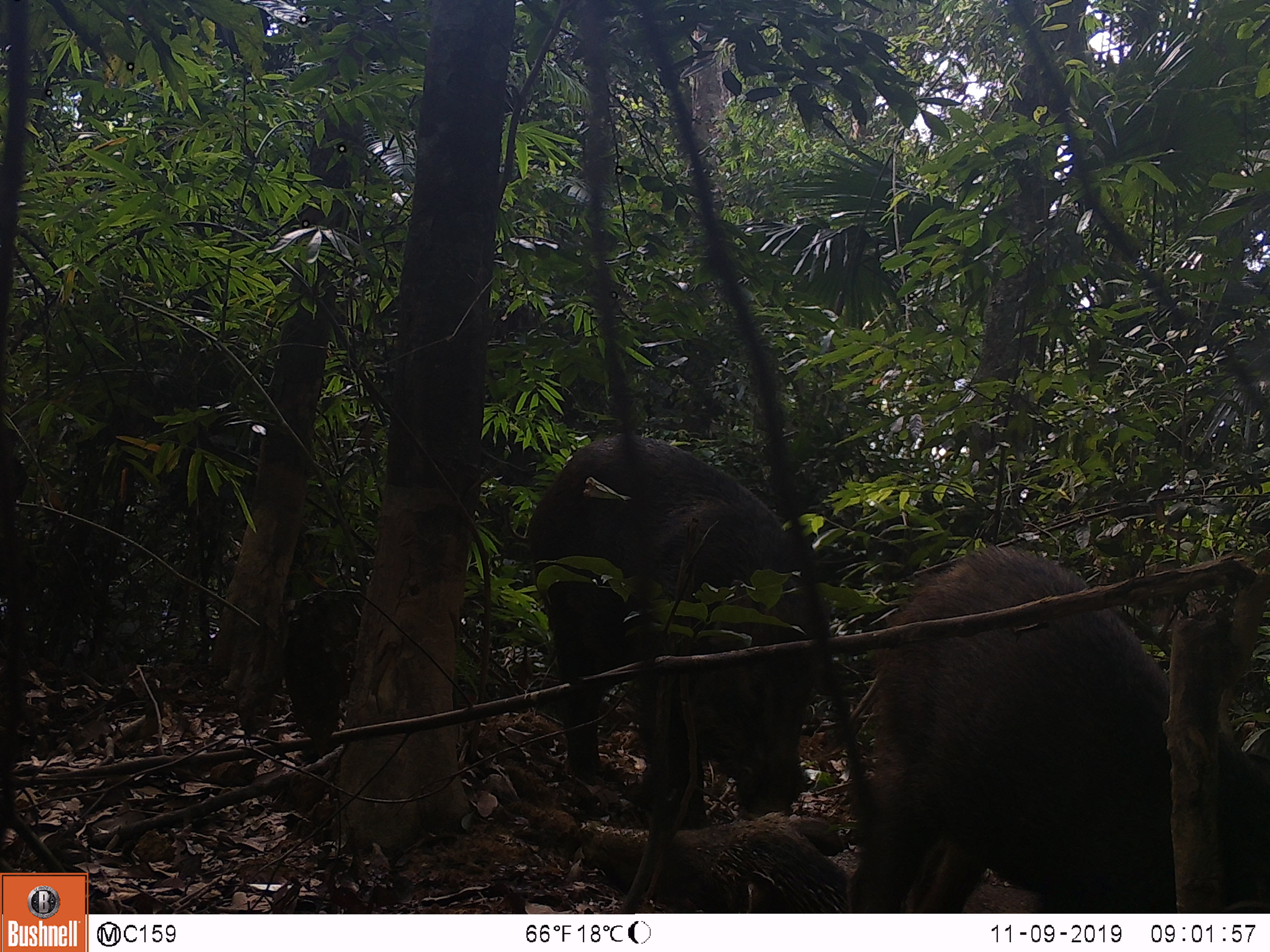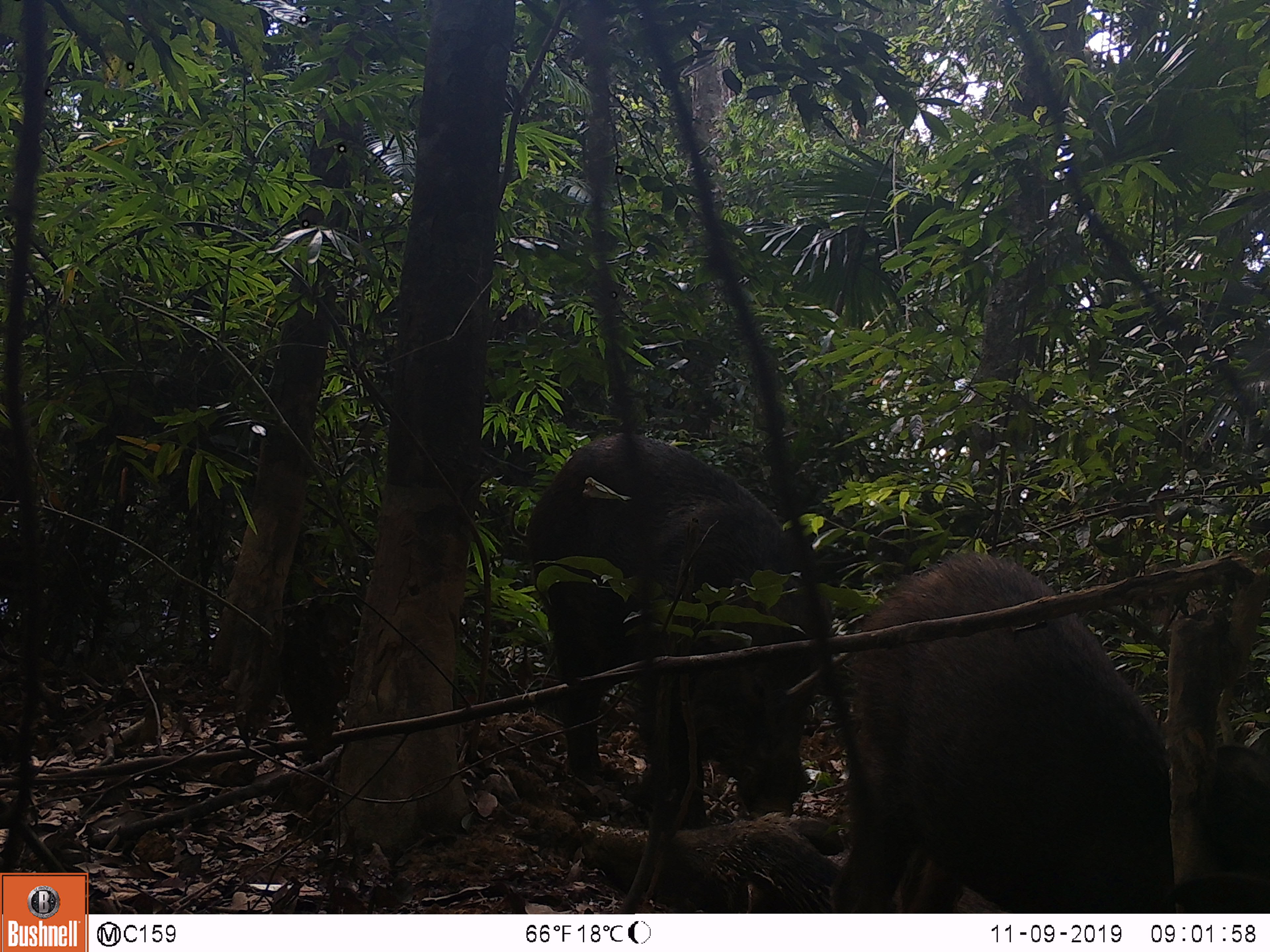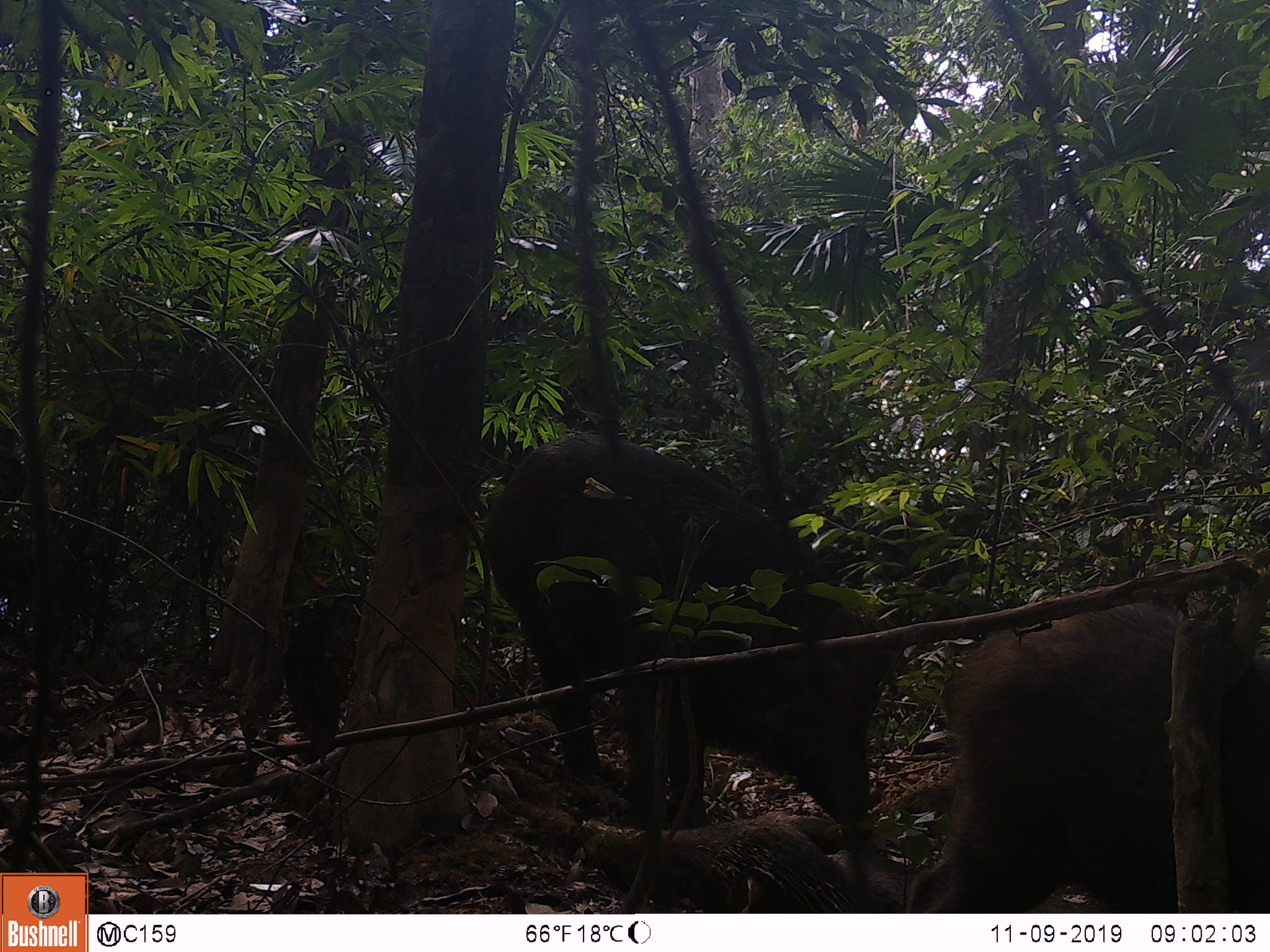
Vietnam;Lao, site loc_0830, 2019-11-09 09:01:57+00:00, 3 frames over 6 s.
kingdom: Animalia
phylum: Chordata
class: Mammalia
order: Artiodactyla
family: Suidae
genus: Sus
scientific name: Sus scrofa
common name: eurasian wild pig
Eurasian wild pig (Sus scrofa). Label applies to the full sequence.